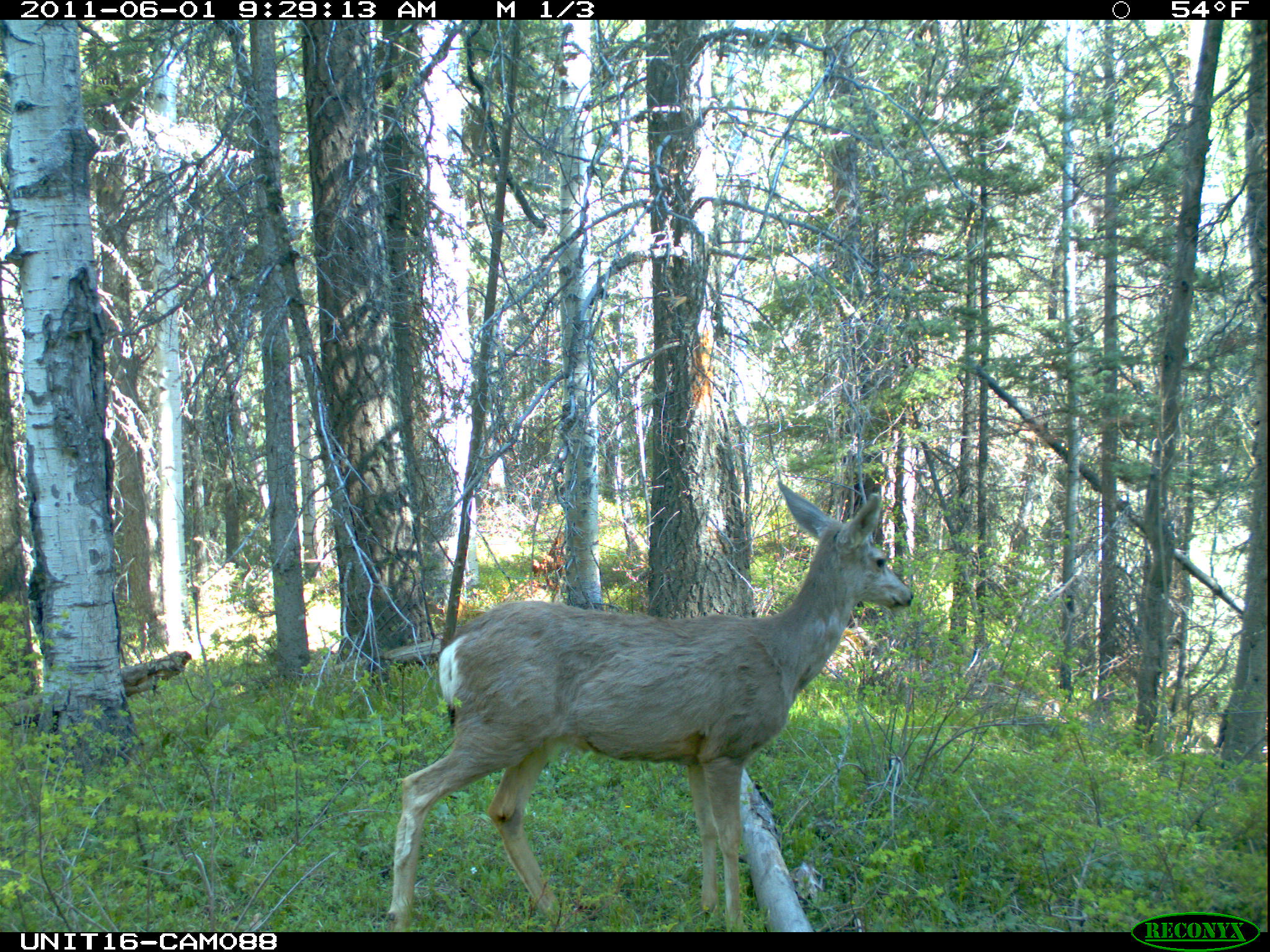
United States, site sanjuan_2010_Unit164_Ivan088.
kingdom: Animalia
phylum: Chordata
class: Mammalia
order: Artiodactyla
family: Cervidae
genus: Odocoileus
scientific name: Odocoileus hemionus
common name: mule deer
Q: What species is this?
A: Odocoileus hemionus (mule deer).